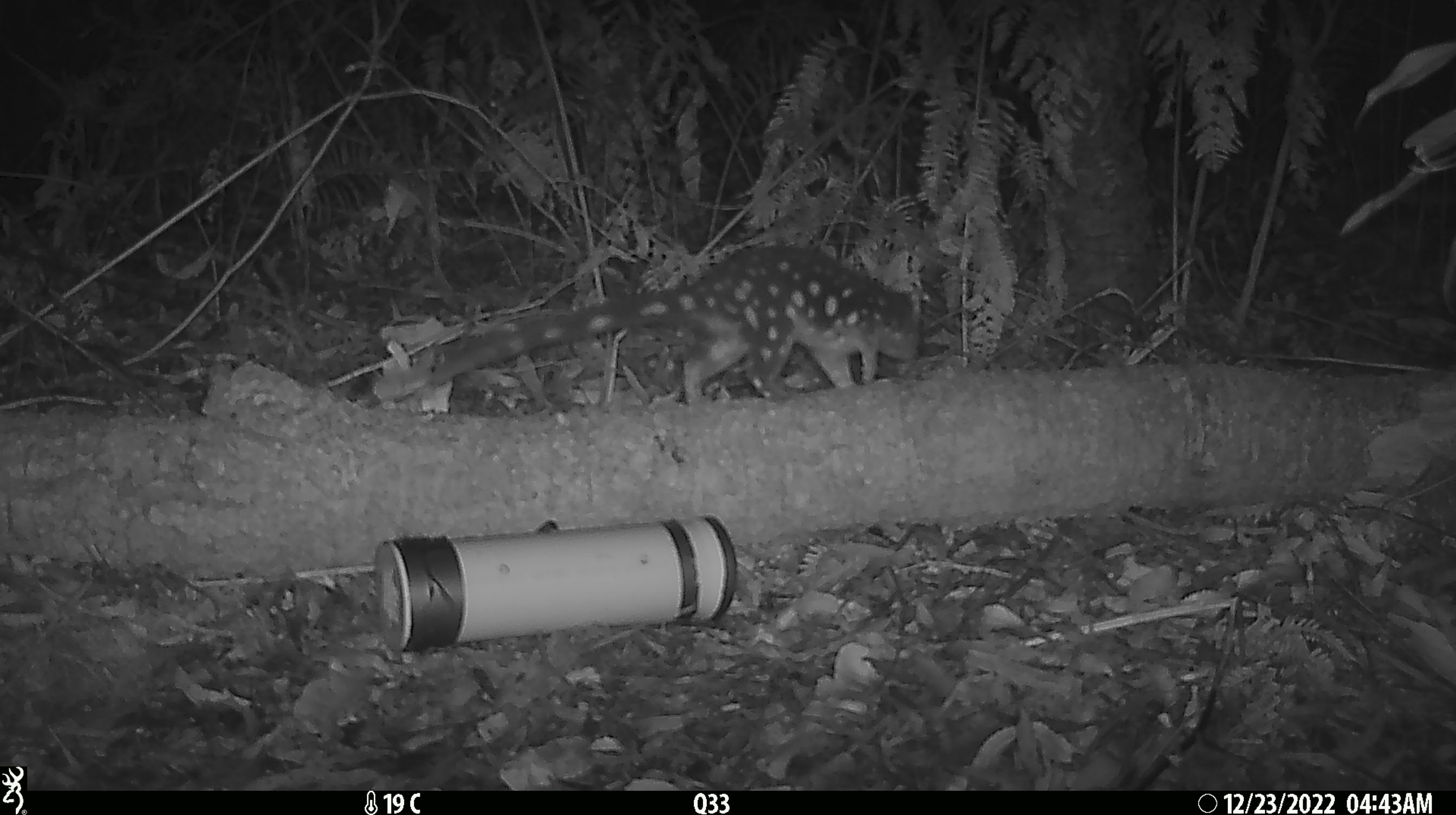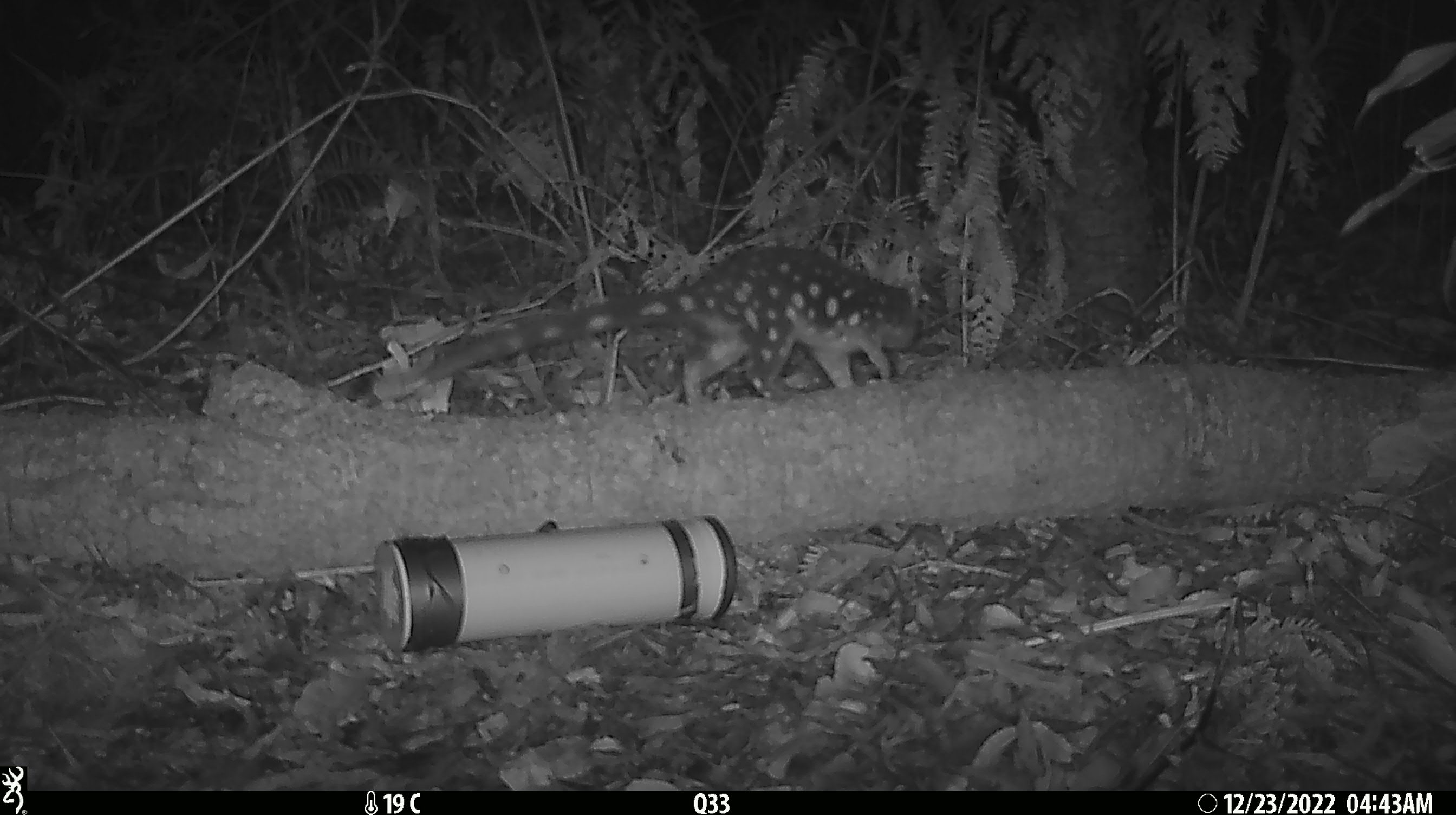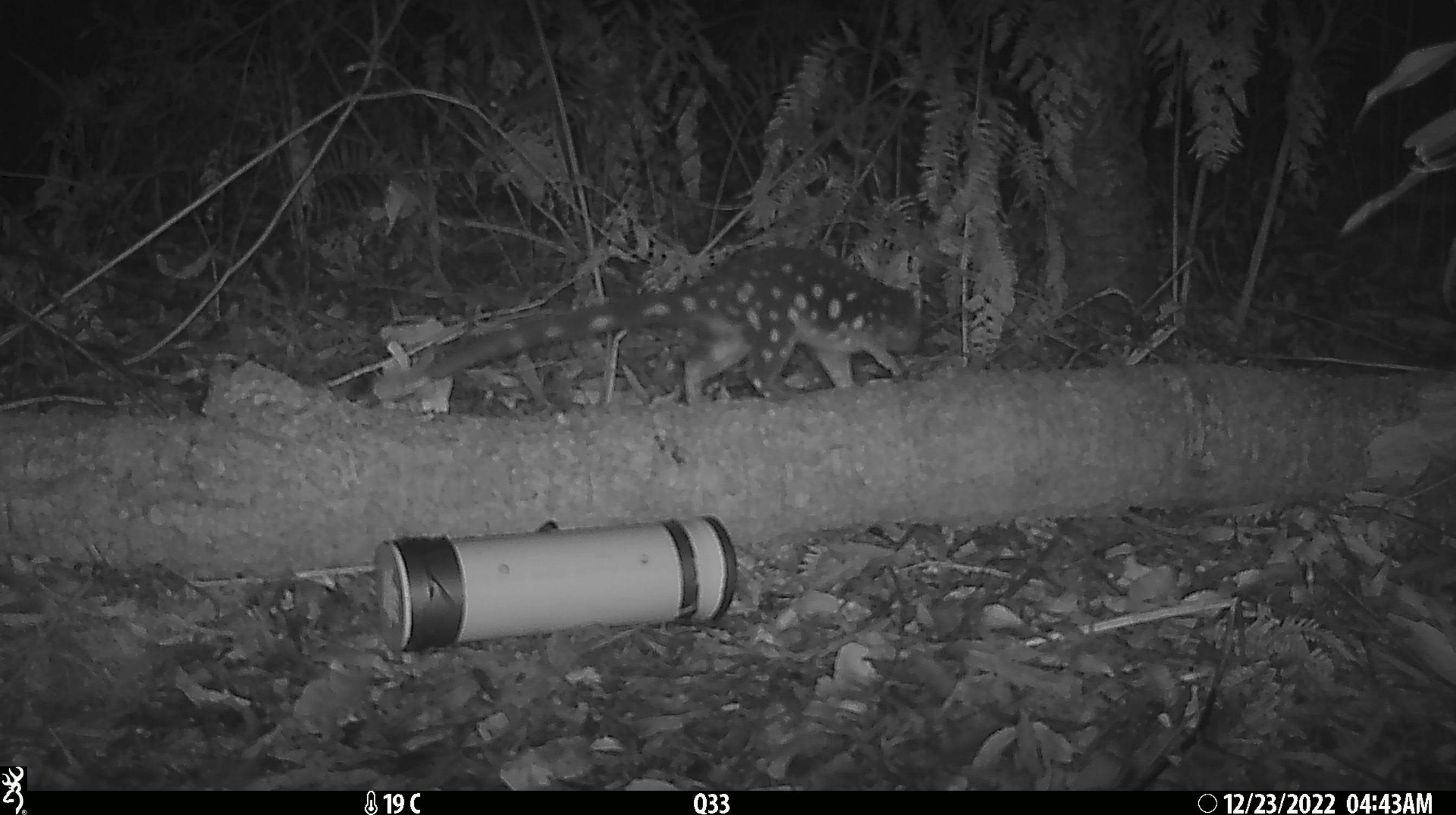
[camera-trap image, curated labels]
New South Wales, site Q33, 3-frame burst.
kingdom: Animalia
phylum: Chordata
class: Mammalia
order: Dasyuromorphia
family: Dasyuridae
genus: Dasyurus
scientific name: Dasyurus maculatus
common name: spotted-tailed quoll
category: quoll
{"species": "quoll (spotted-tailed quoll) (Dasyurus maculatus)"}